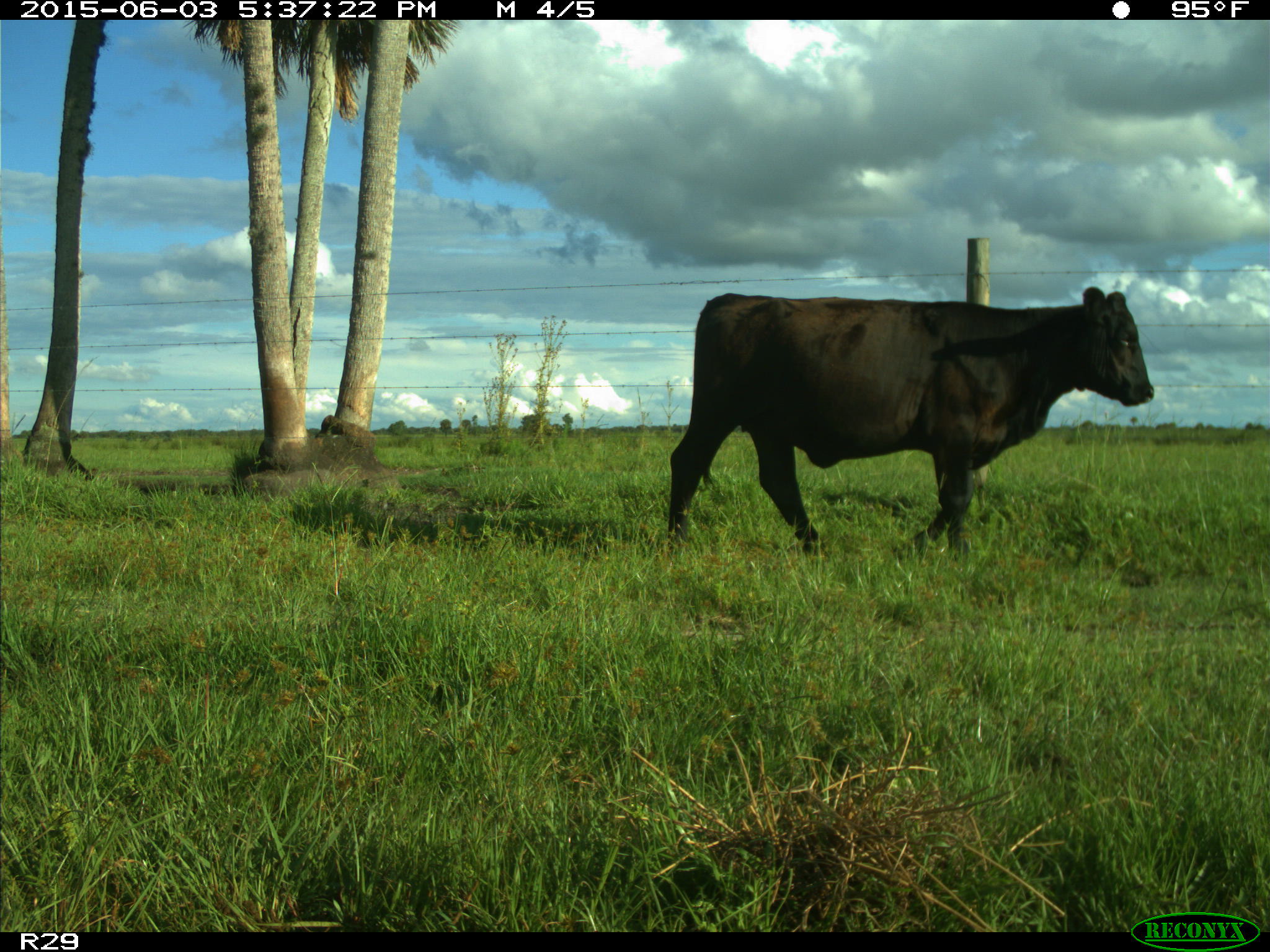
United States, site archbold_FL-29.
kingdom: Animalia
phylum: Chordata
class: Mammalia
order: Artiodactyla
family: Bovidae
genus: Bos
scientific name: Bos taurus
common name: domestic cow